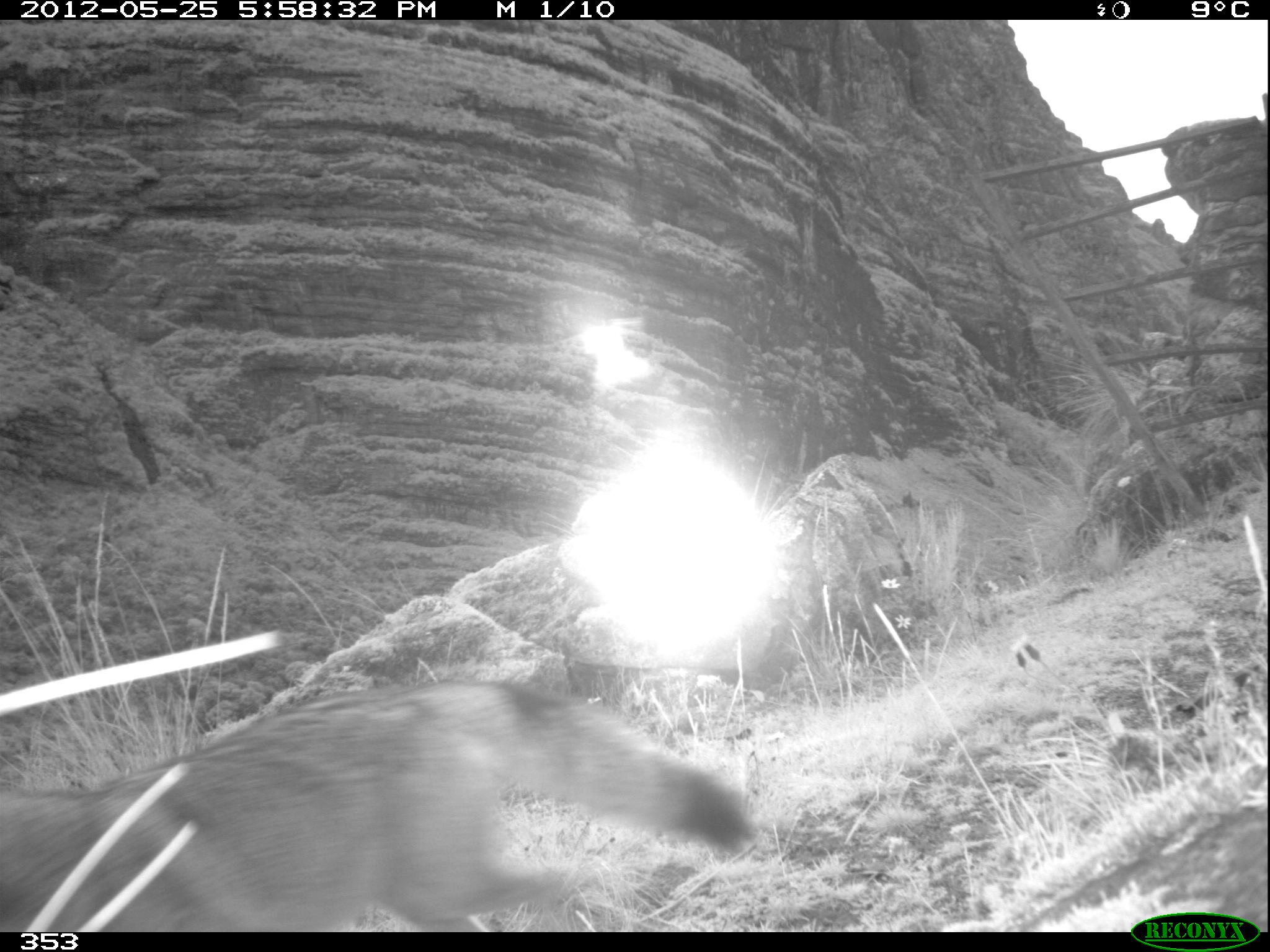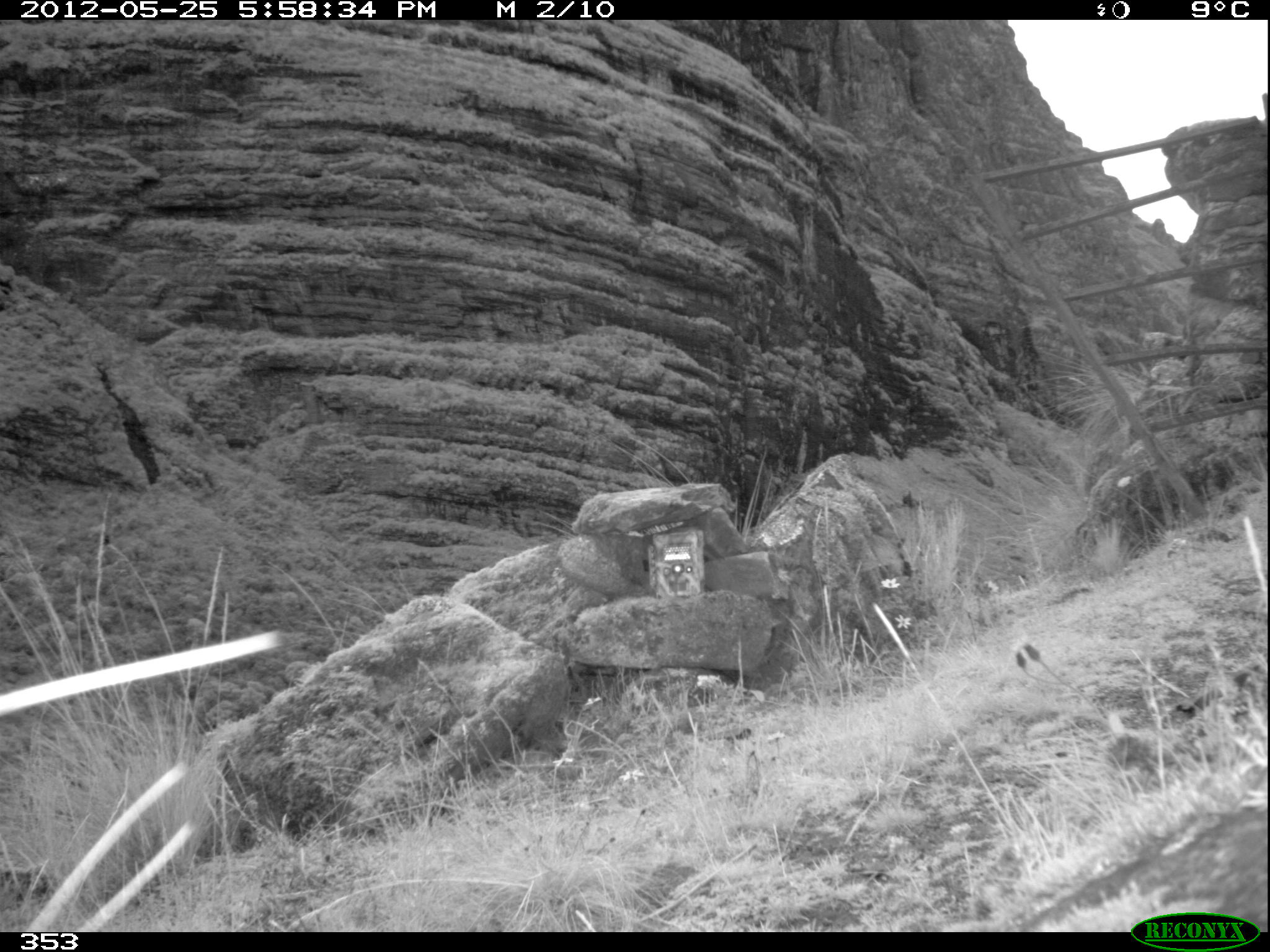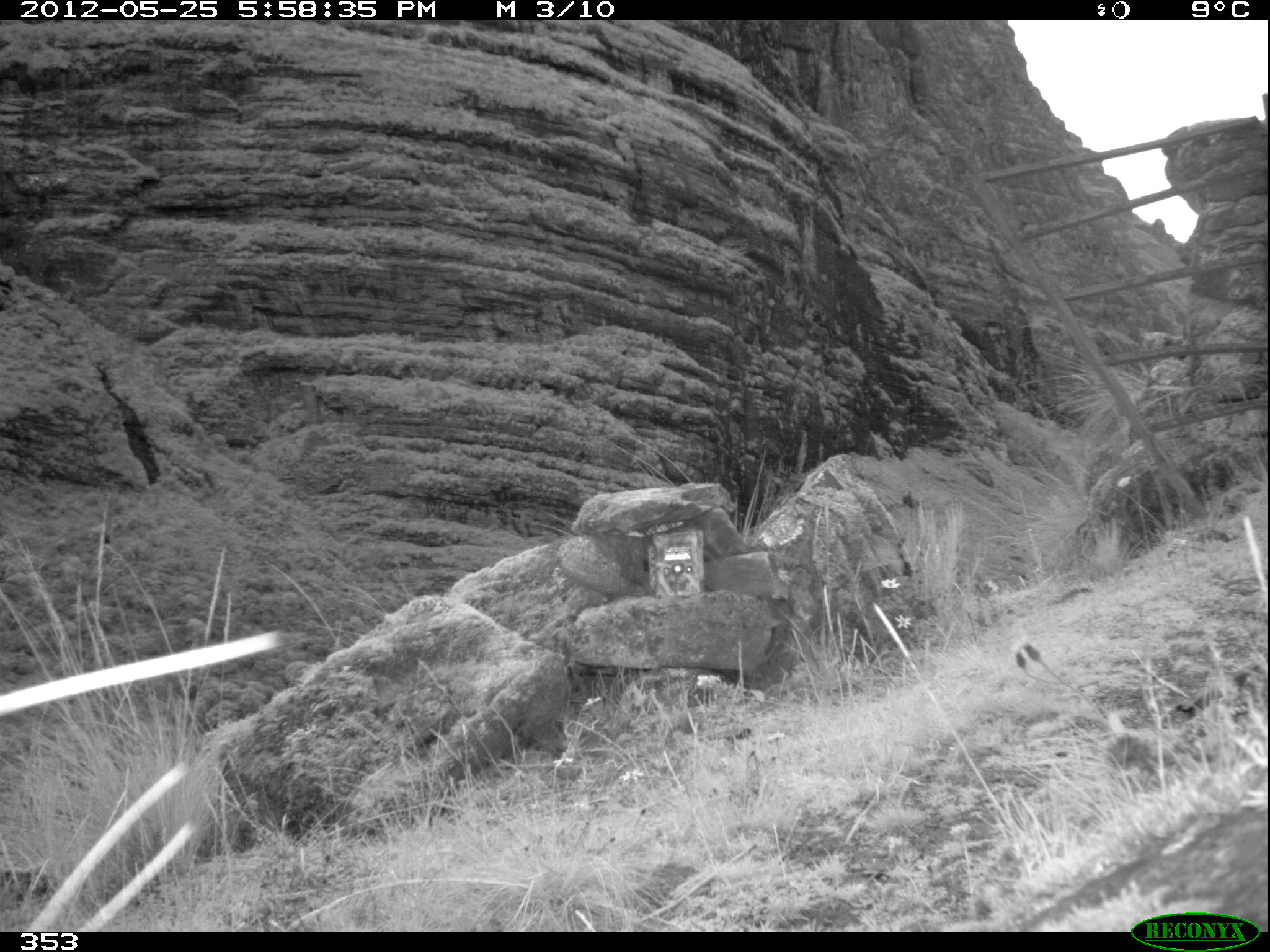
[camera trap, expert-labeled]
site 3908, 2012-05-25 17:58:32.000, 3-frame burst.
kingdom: Animalia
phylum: Chordata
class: Mammalia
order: Carnivora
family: Canidae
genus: Lycalopex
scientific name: Lycalopex culpaeus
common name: culpeo